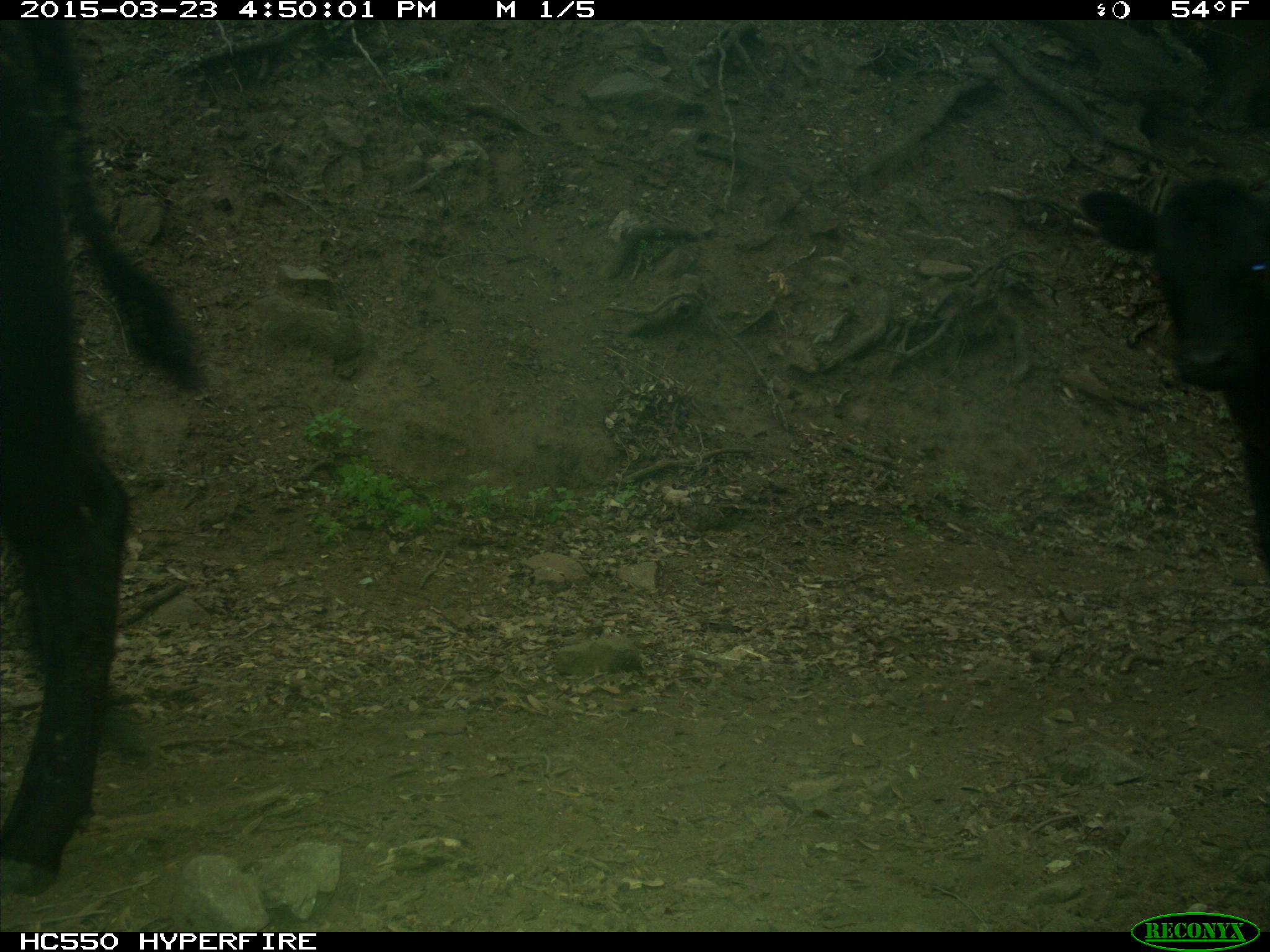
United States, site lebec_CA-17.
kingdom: Animalia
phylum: Chordata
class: Mammalia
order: Artiodactyla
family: Bovidae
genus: Bos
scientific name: Bos taurus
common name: domestic cow